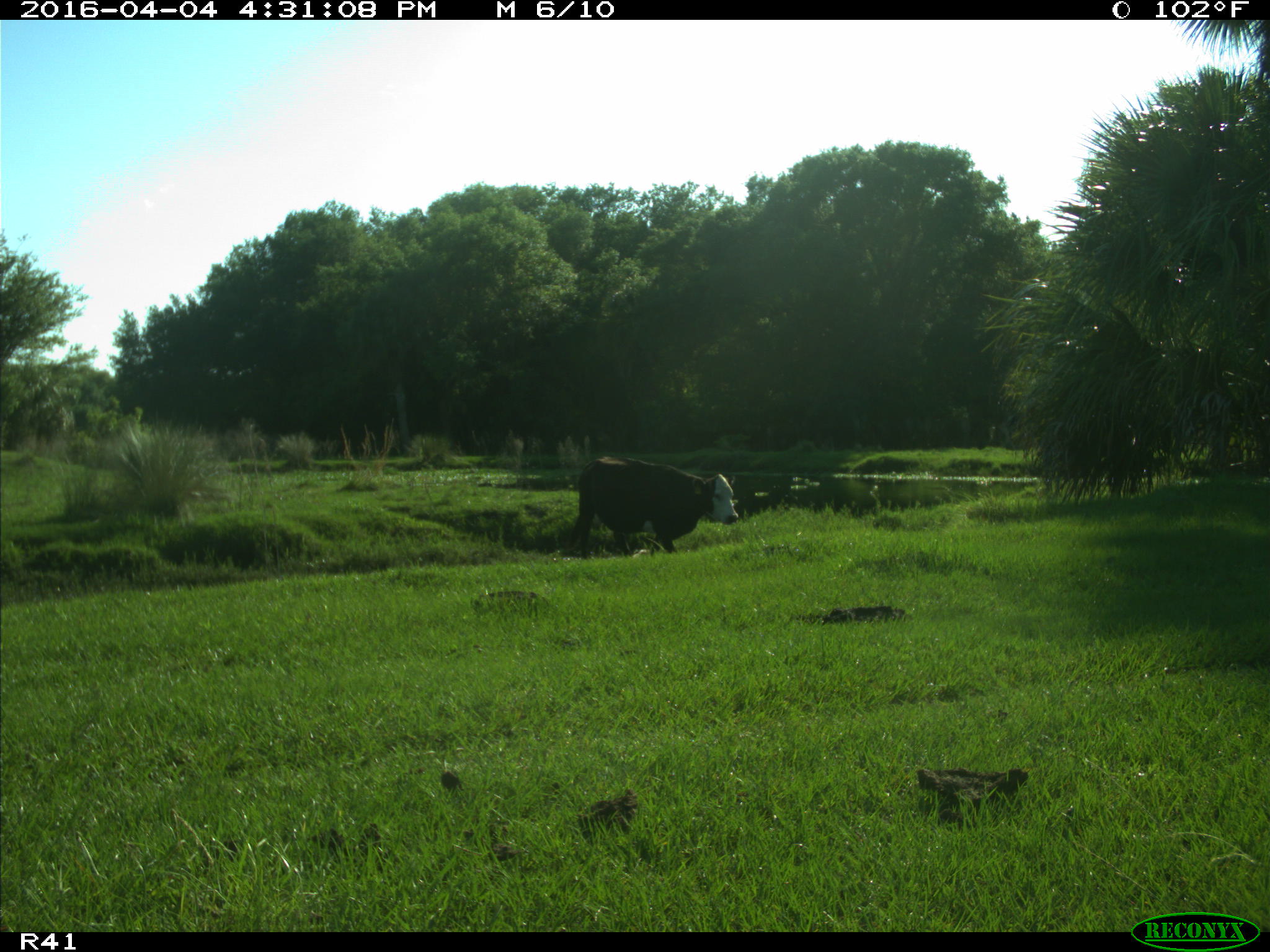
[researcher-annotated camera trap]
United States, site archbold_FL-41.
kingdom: Animalia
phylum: Chordata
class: Mammalia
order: Artiodactyla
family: Bovidae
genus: Bos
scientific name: Bos taurus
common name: domestic cow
Bos taurus (domestic cow).